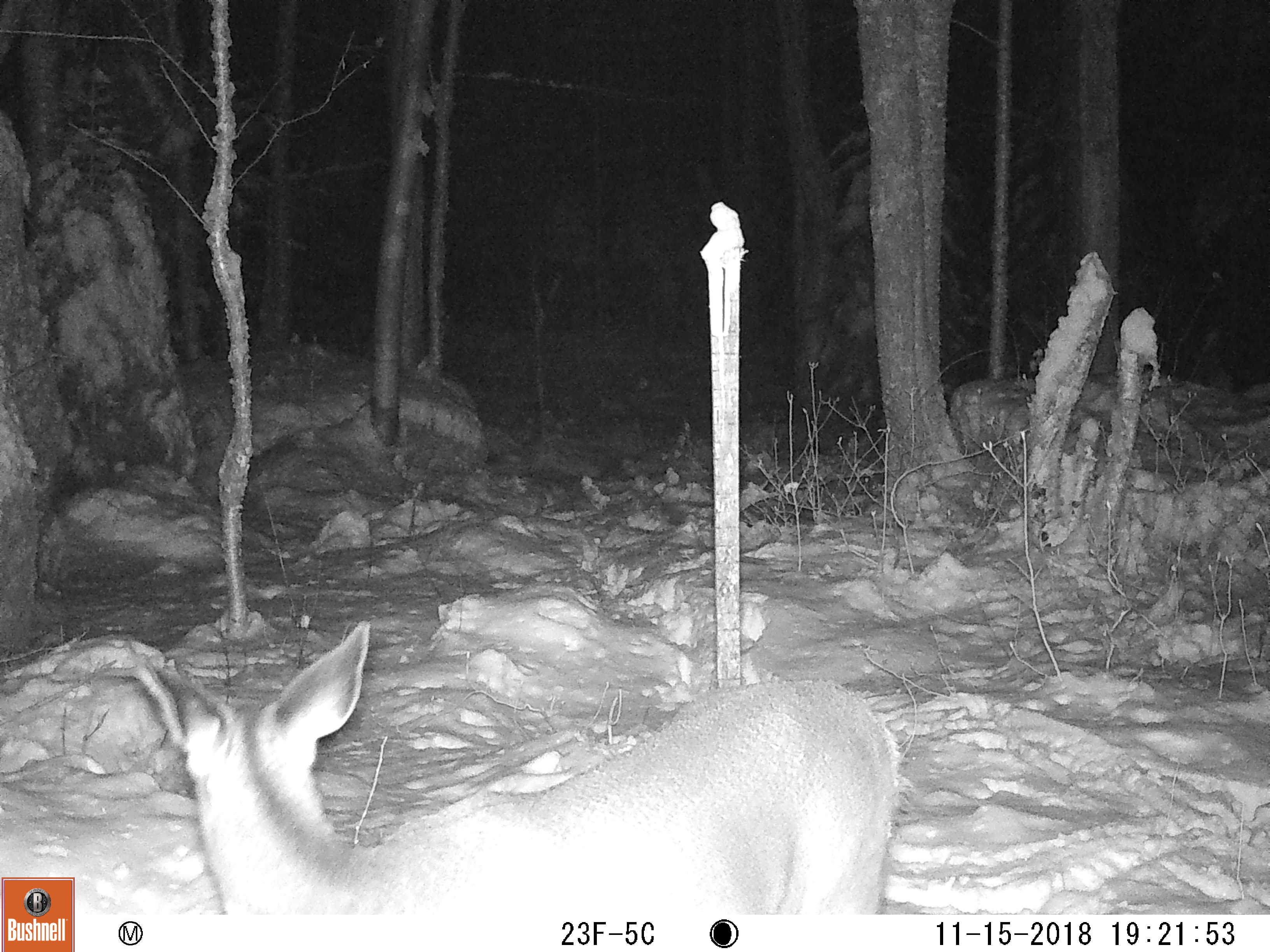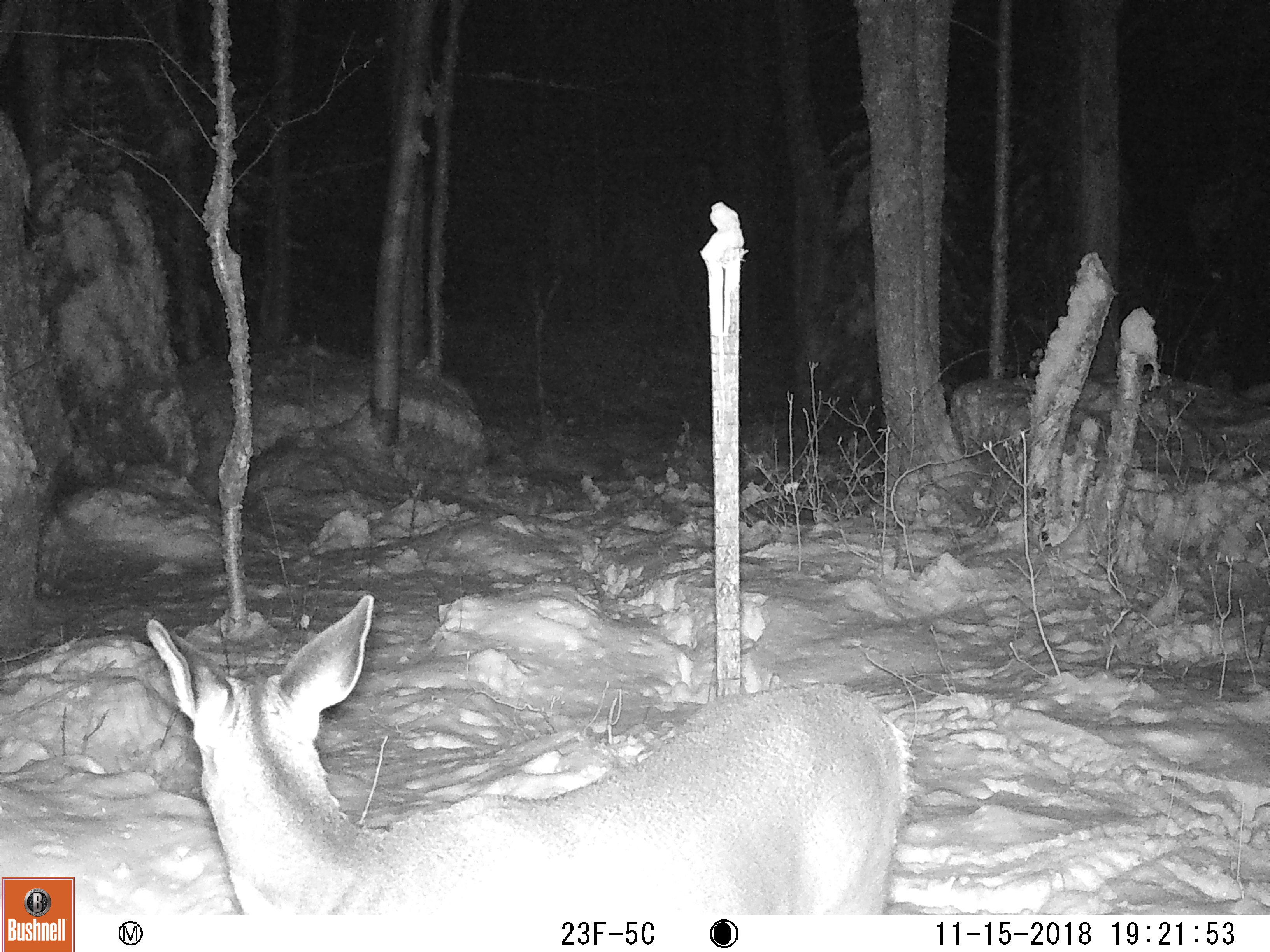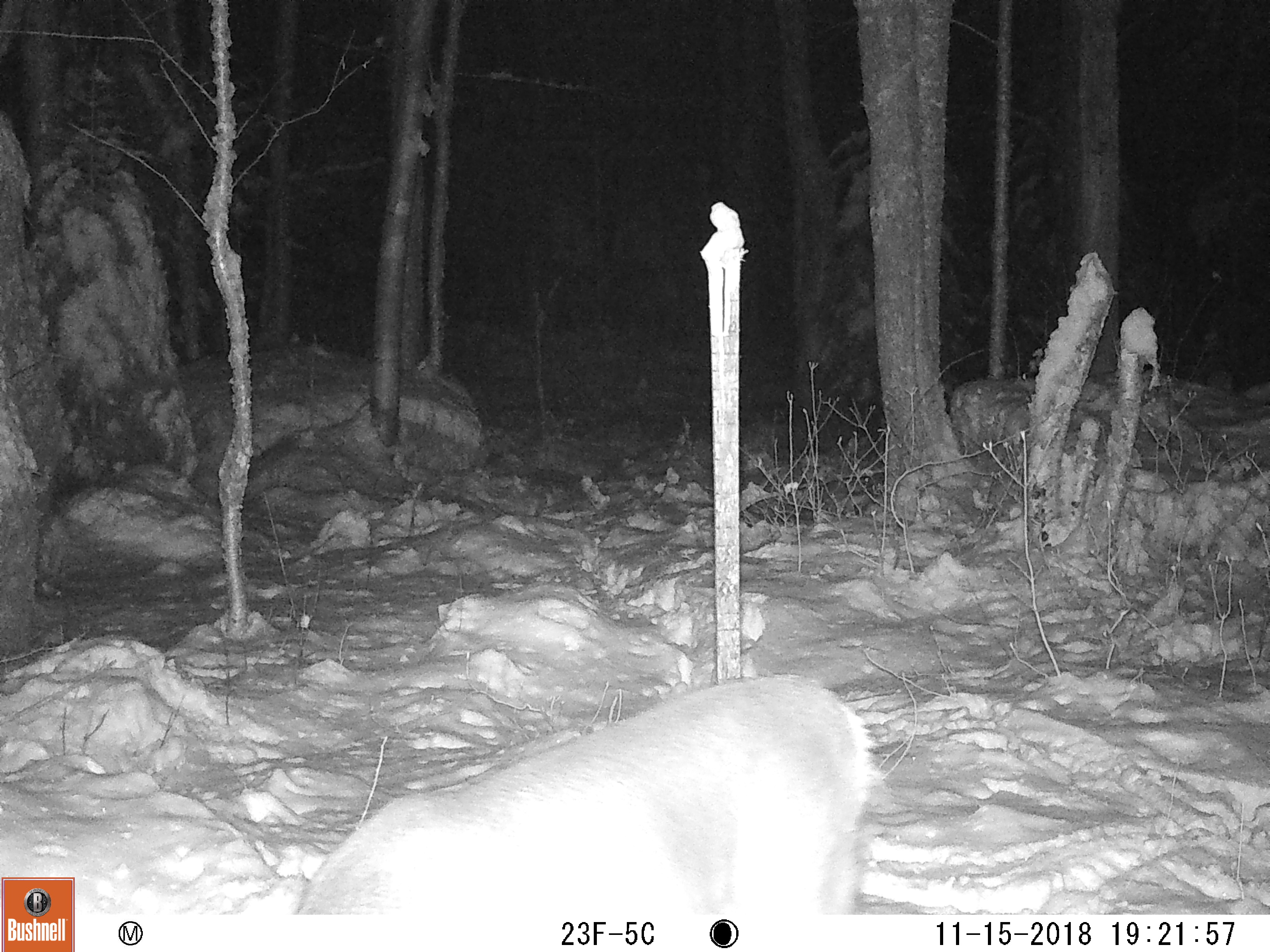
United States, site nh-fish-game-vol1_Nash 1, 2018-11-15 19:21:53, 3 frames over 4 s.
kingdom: Animalia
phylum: Chordata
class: Mammalia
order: Artiodactyla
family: Cervidae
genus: Odocoileus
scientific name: Odocoileus virginianus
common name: white-tailed deer